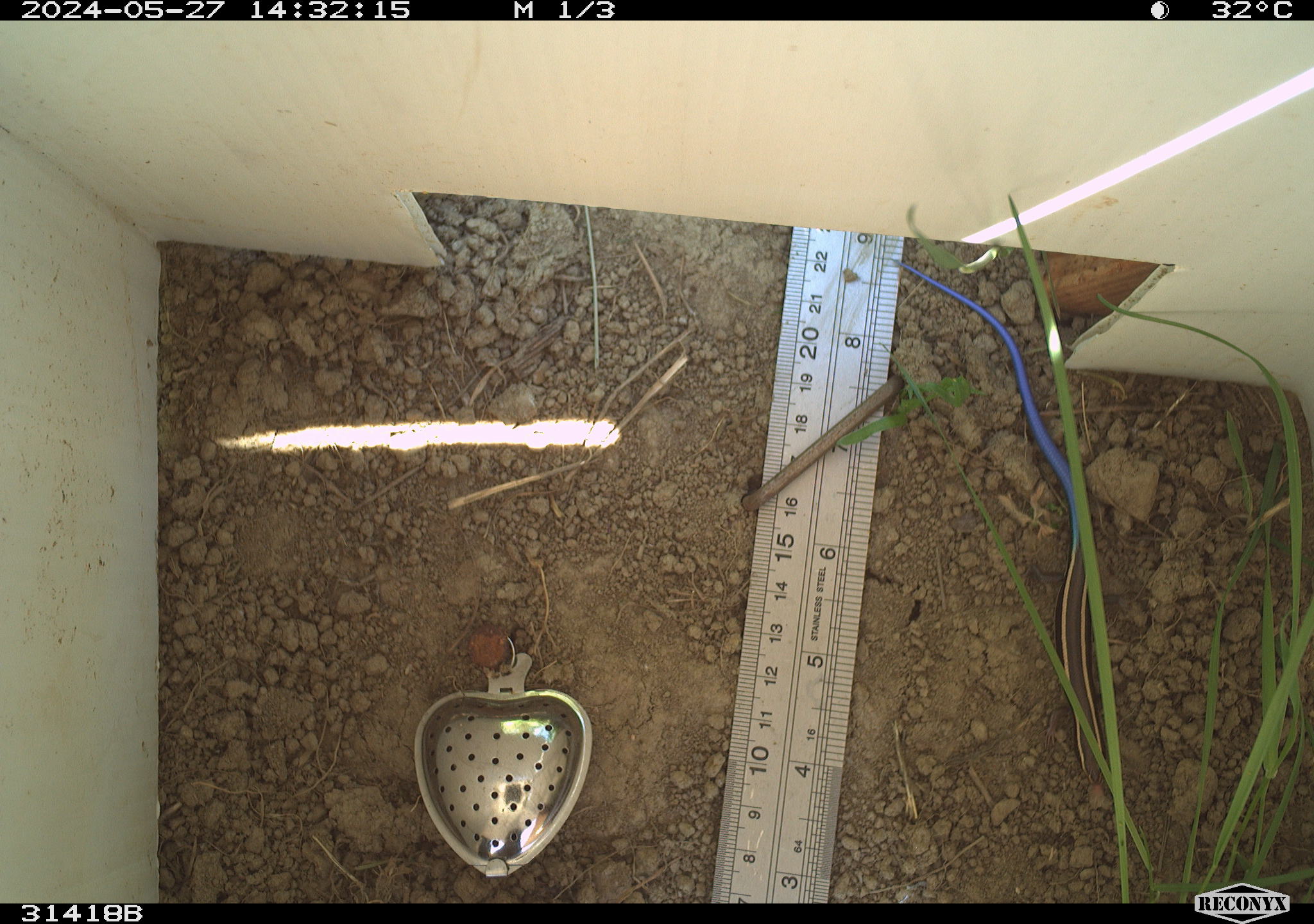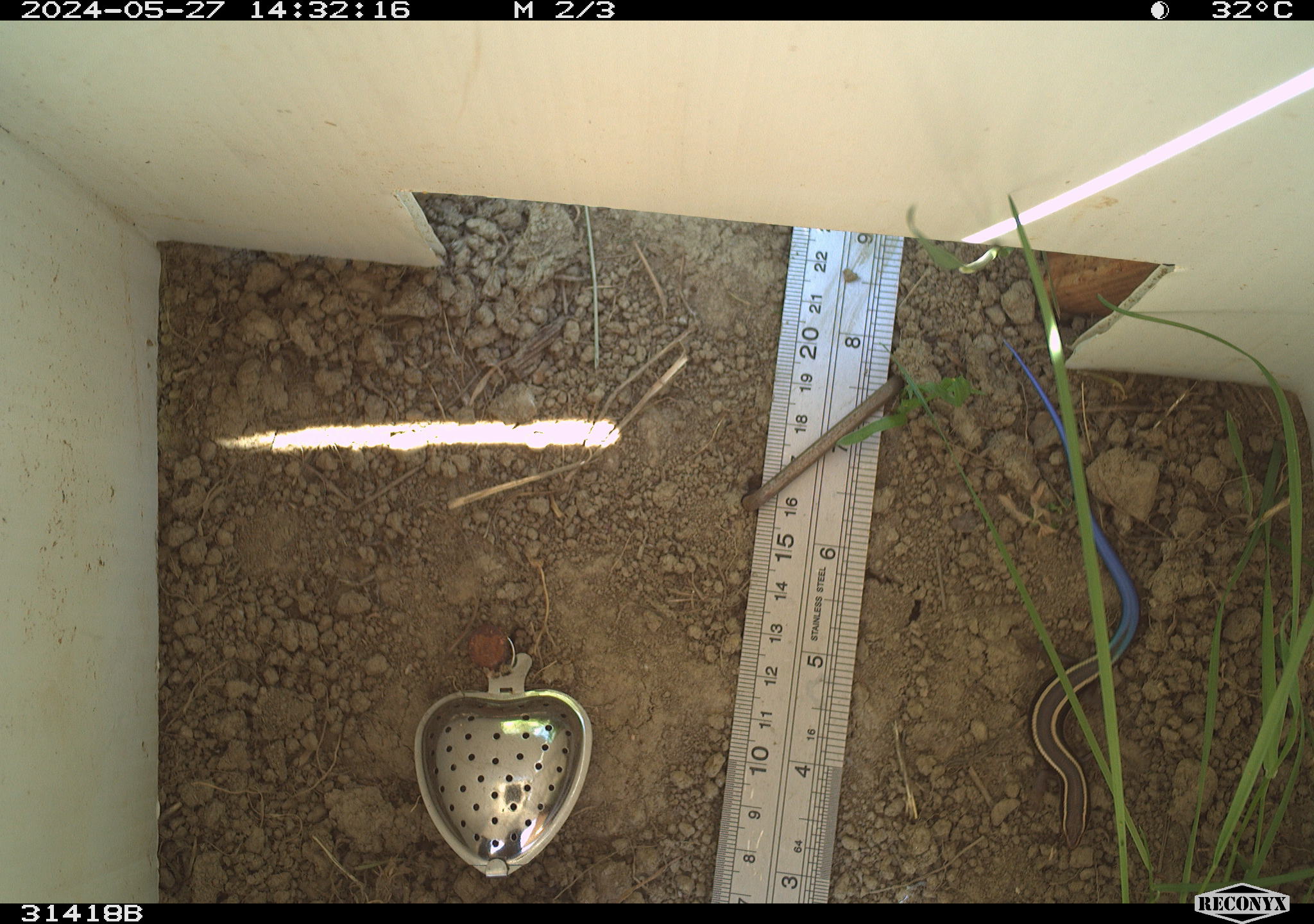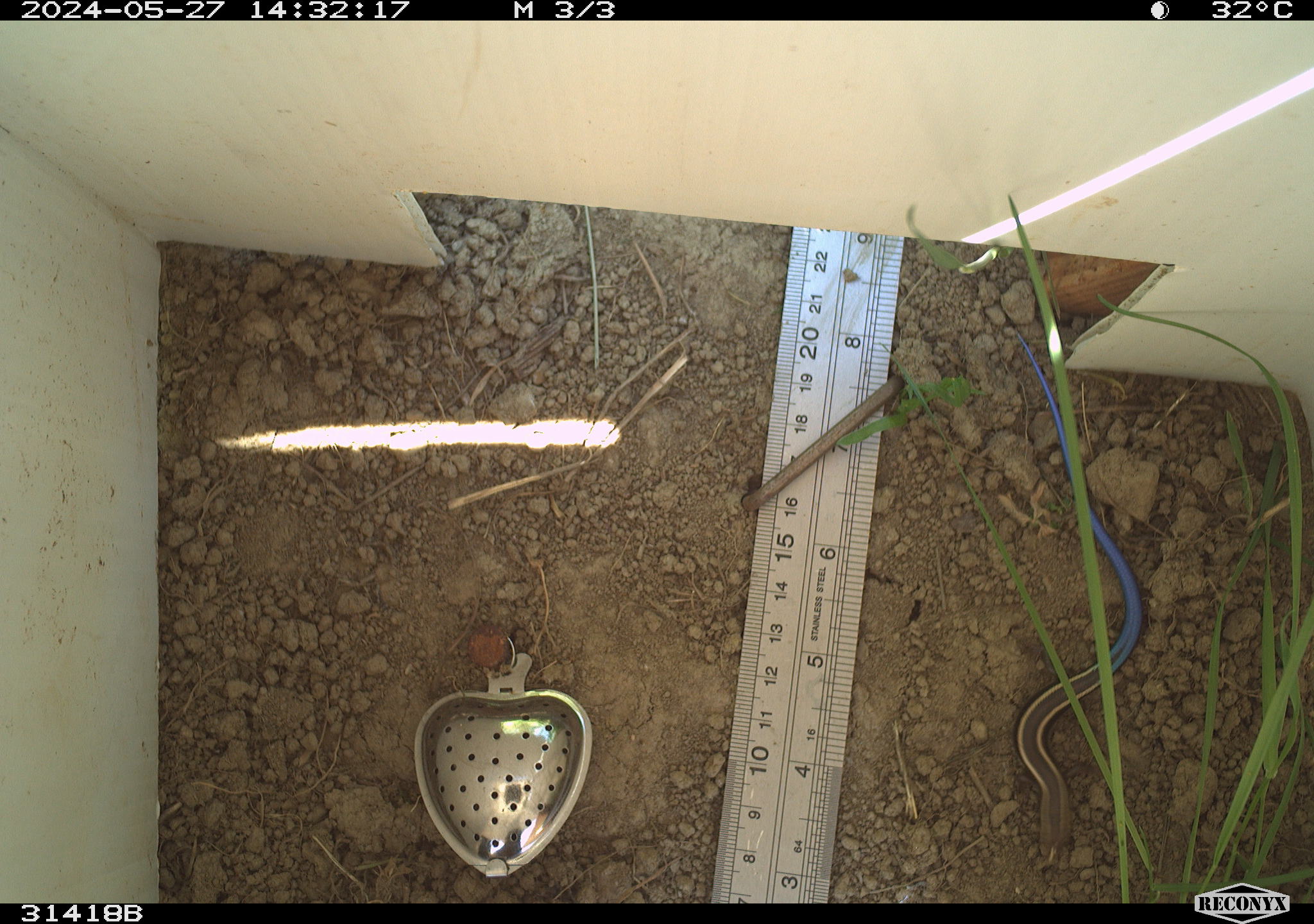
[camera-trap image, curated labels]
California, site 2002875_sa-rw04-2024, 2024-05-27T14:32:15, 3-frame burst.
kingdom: Animalia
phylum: Chordata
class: Reptilia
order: Squamata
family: Scincidae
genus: Plestiodon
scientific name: Plestiodon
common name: blue-tailed skinks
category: plestiodon species